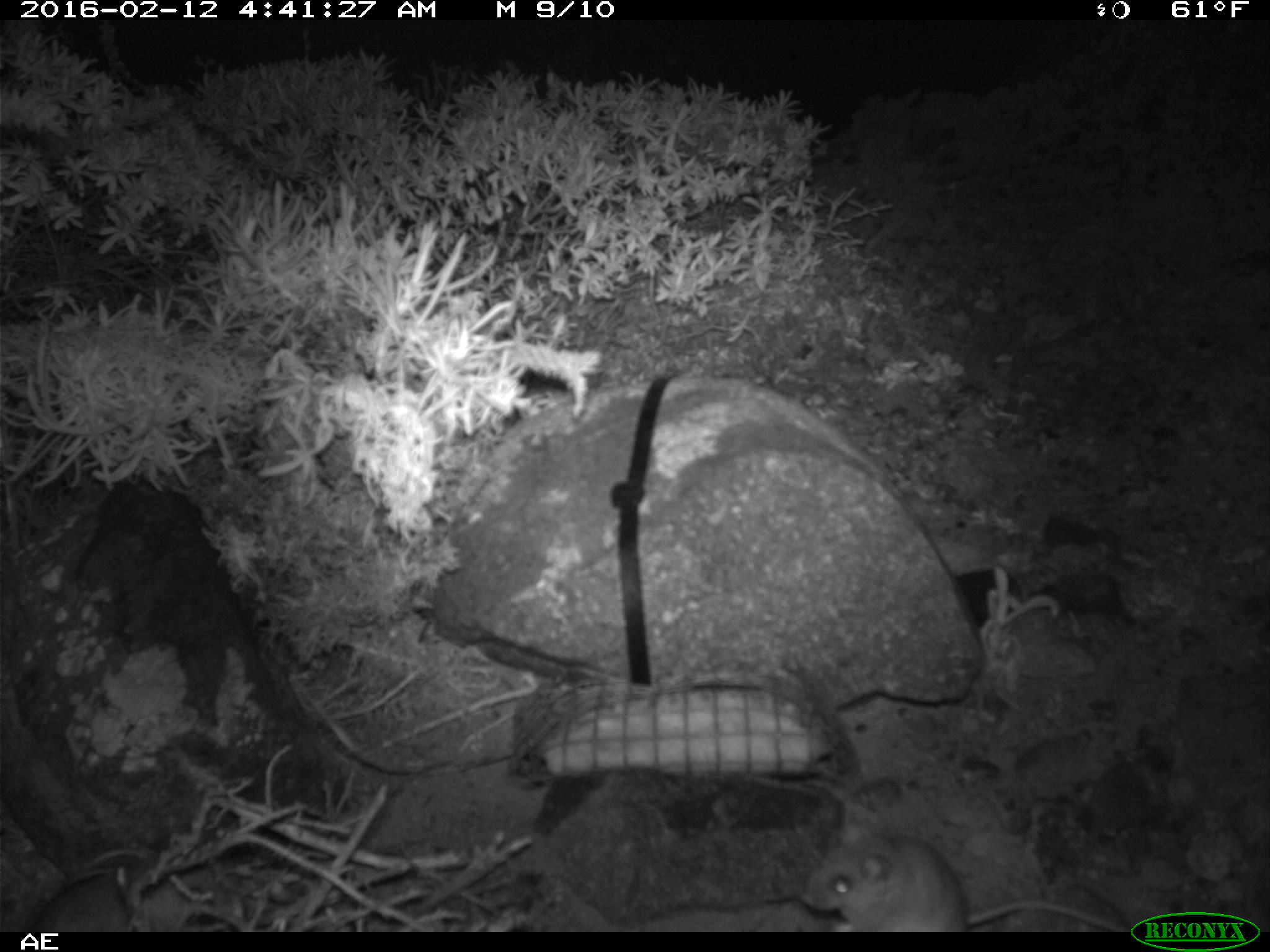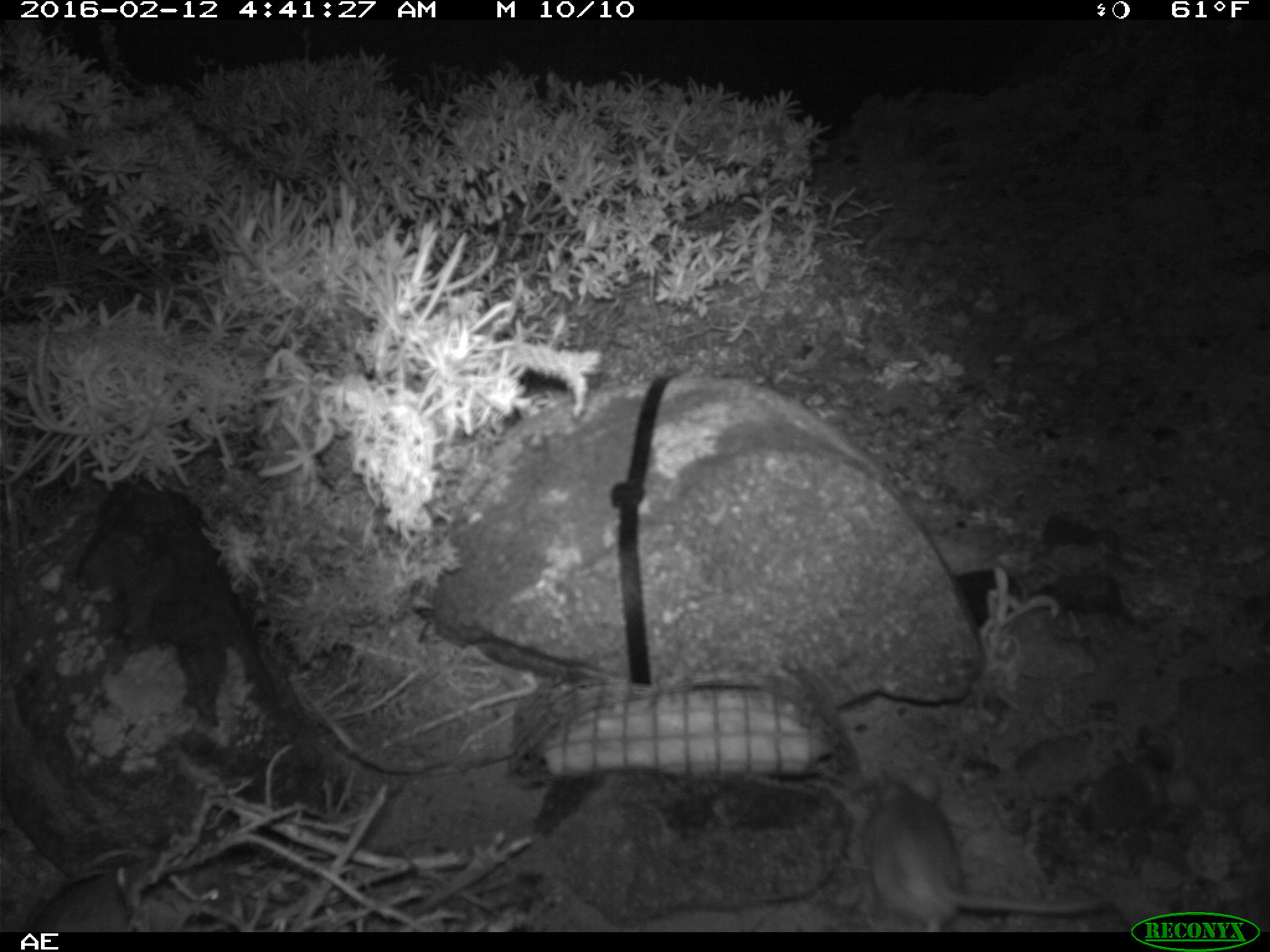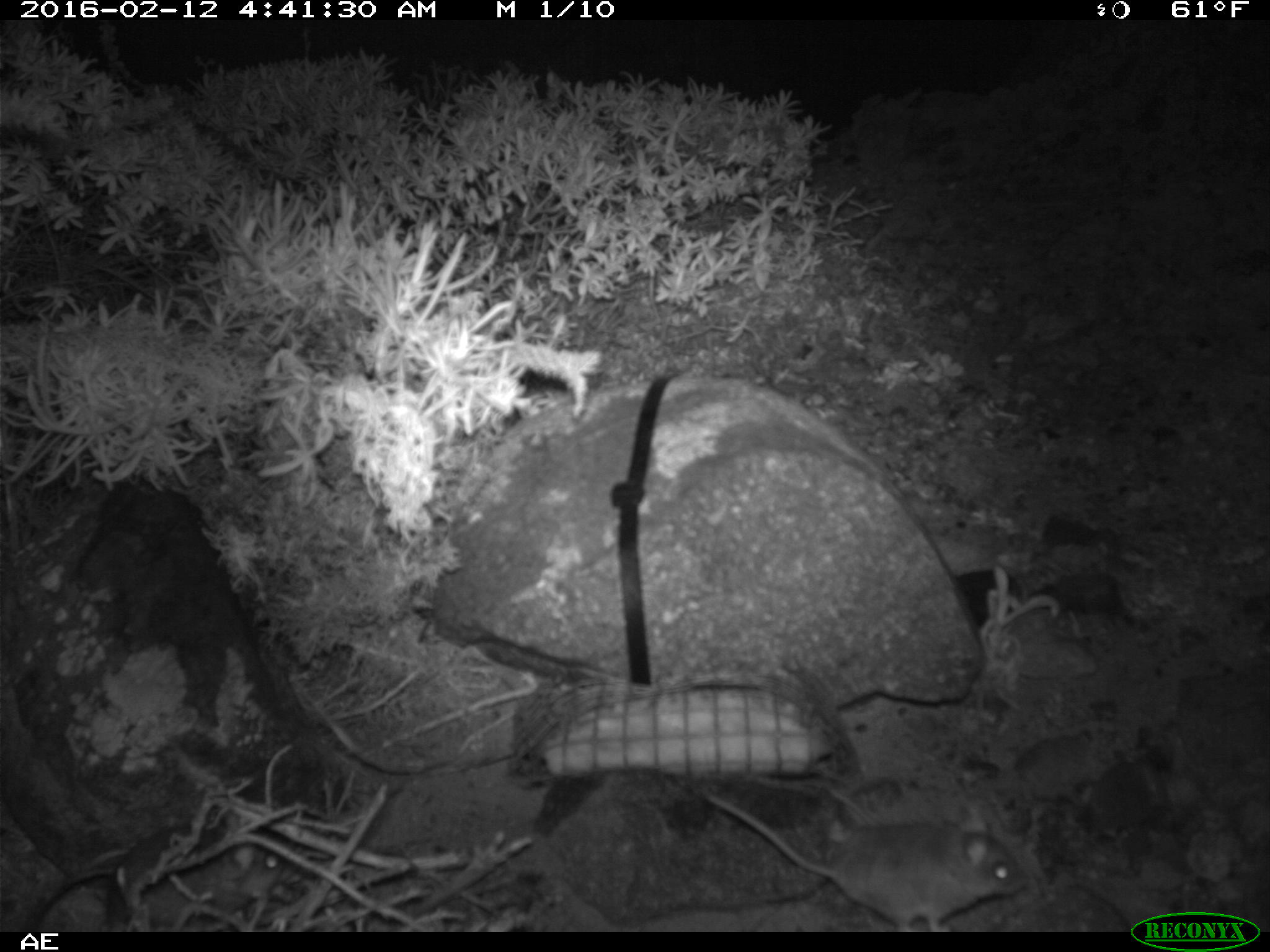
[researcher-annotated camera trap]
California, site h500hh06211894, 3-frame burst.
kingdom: Animalia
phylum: Chordata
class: Mammalia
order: Rodentia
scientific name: Rodentia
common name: rodent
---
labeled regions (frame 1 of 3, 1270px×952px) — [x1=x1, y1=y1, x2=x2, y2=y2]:
rodent: [x1=799, y1=826, x2=1130, y2=932]; [x1=29, y1=866, x2=133, y2=932]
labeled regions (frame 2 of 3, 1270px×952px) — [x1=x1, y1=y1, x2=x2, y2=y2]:
rodent: [x1=858, y1=774, x2=1110, y2=932]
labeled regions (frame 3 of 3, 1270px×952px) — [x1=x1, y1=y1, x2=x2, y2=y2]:
rodent: [x1=703, y1=787, x2=1026, y2=932]; [x1=22, y1=810, x2=281, y2=932]